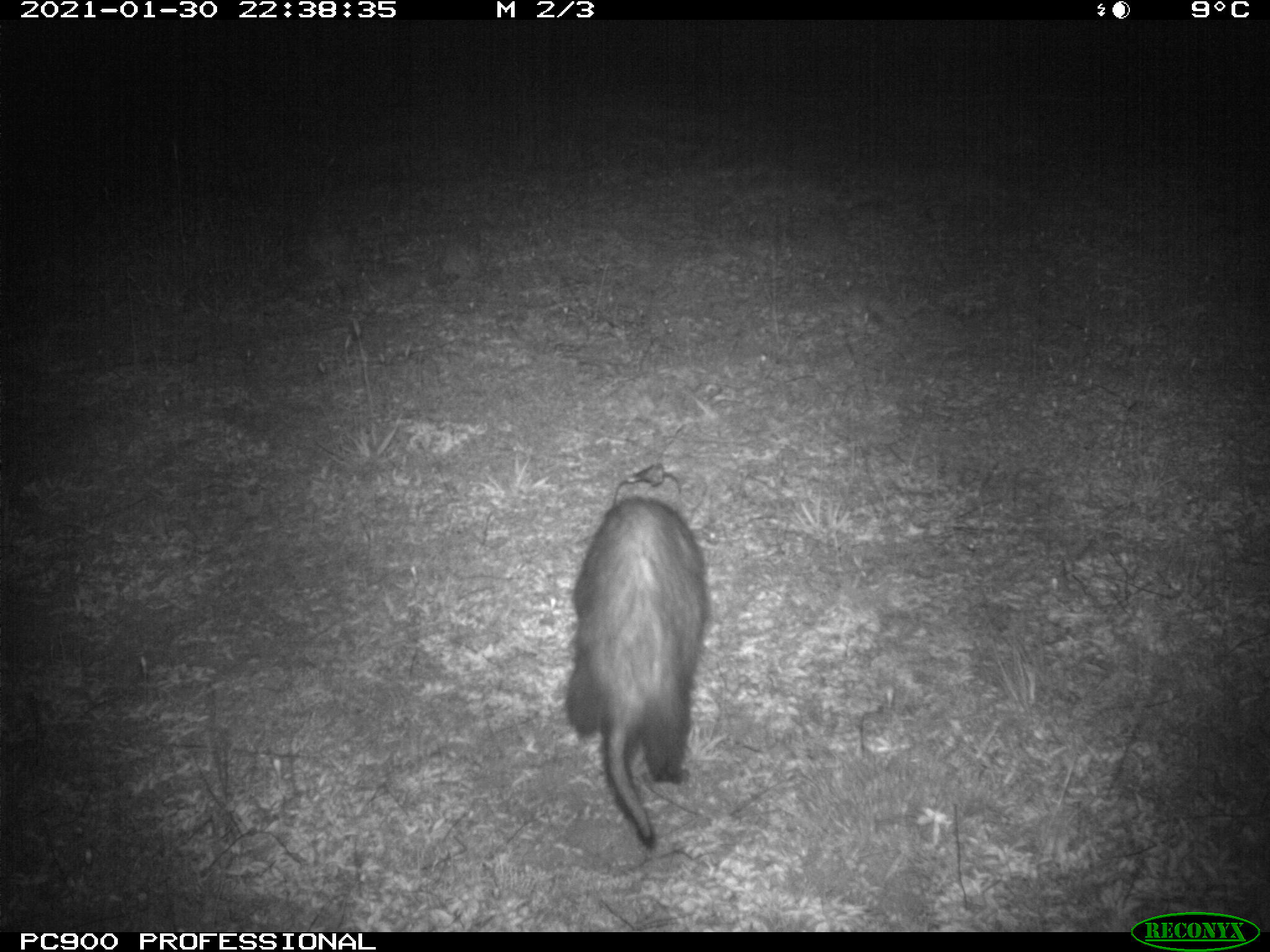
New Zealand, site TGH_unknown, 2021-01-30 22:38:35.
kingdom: Animalia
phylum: Chordata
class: Mammalia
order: Carnivora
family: Mustelidae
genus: Mustela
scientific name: Mustela furo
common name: ferret